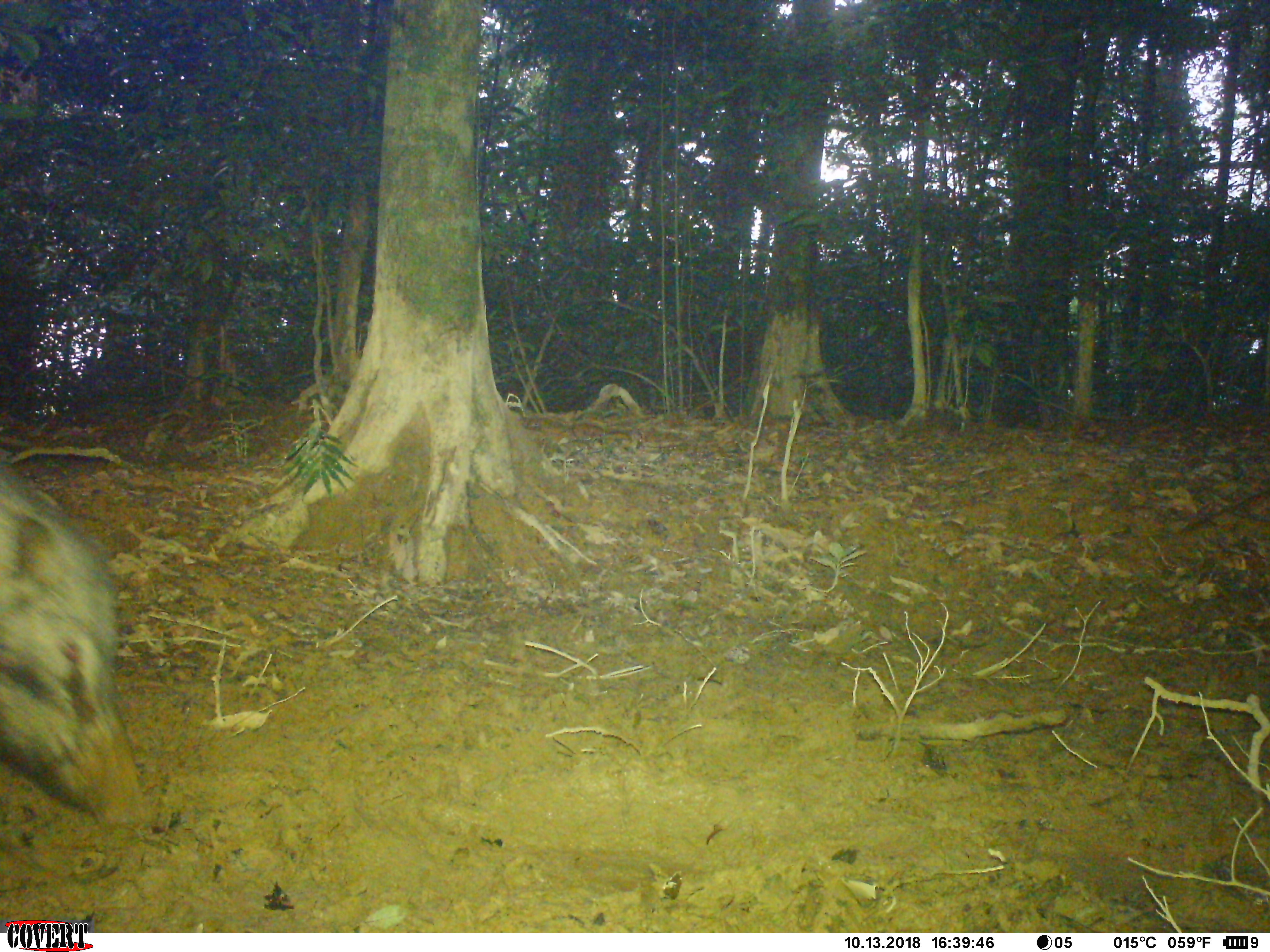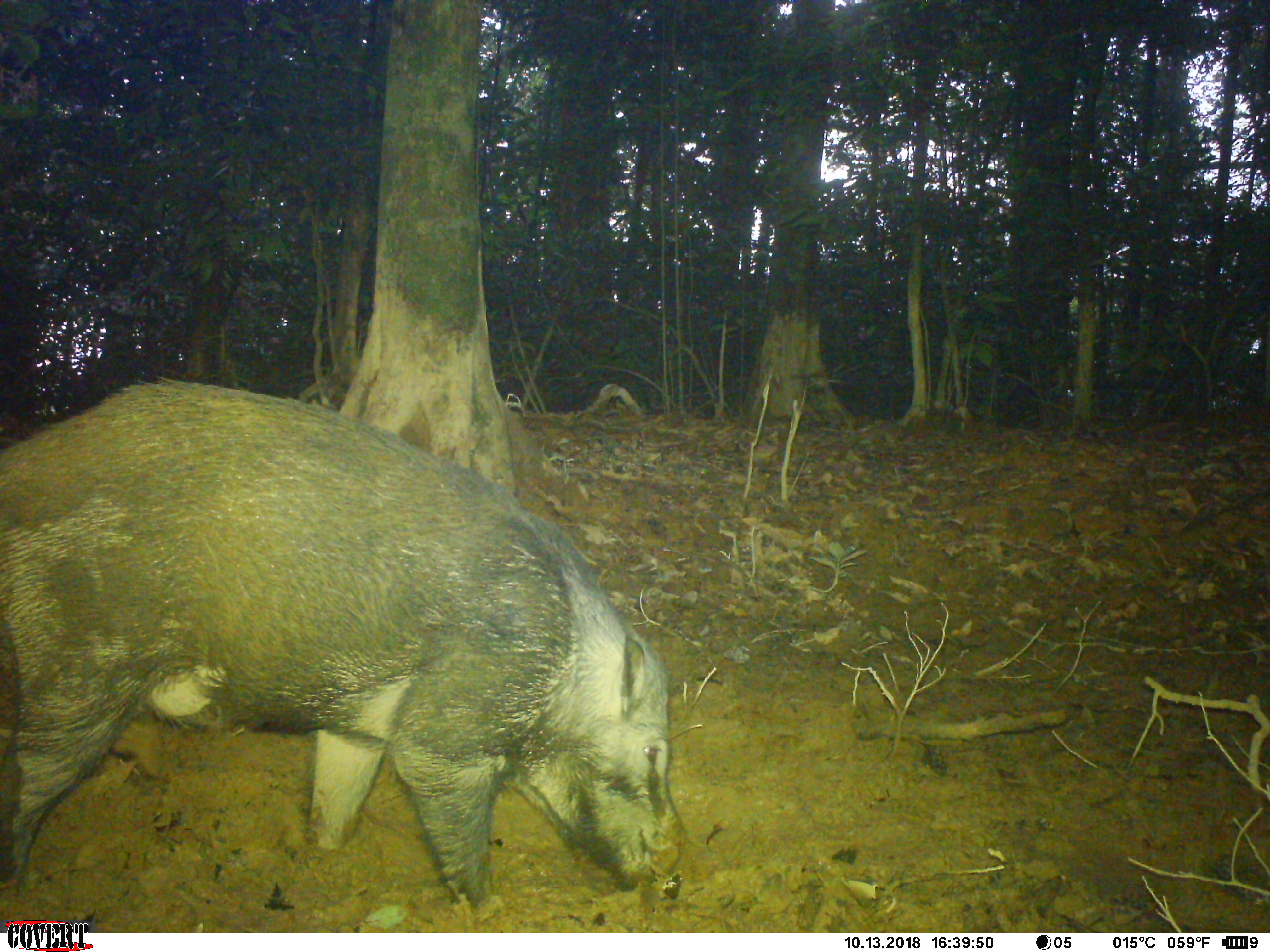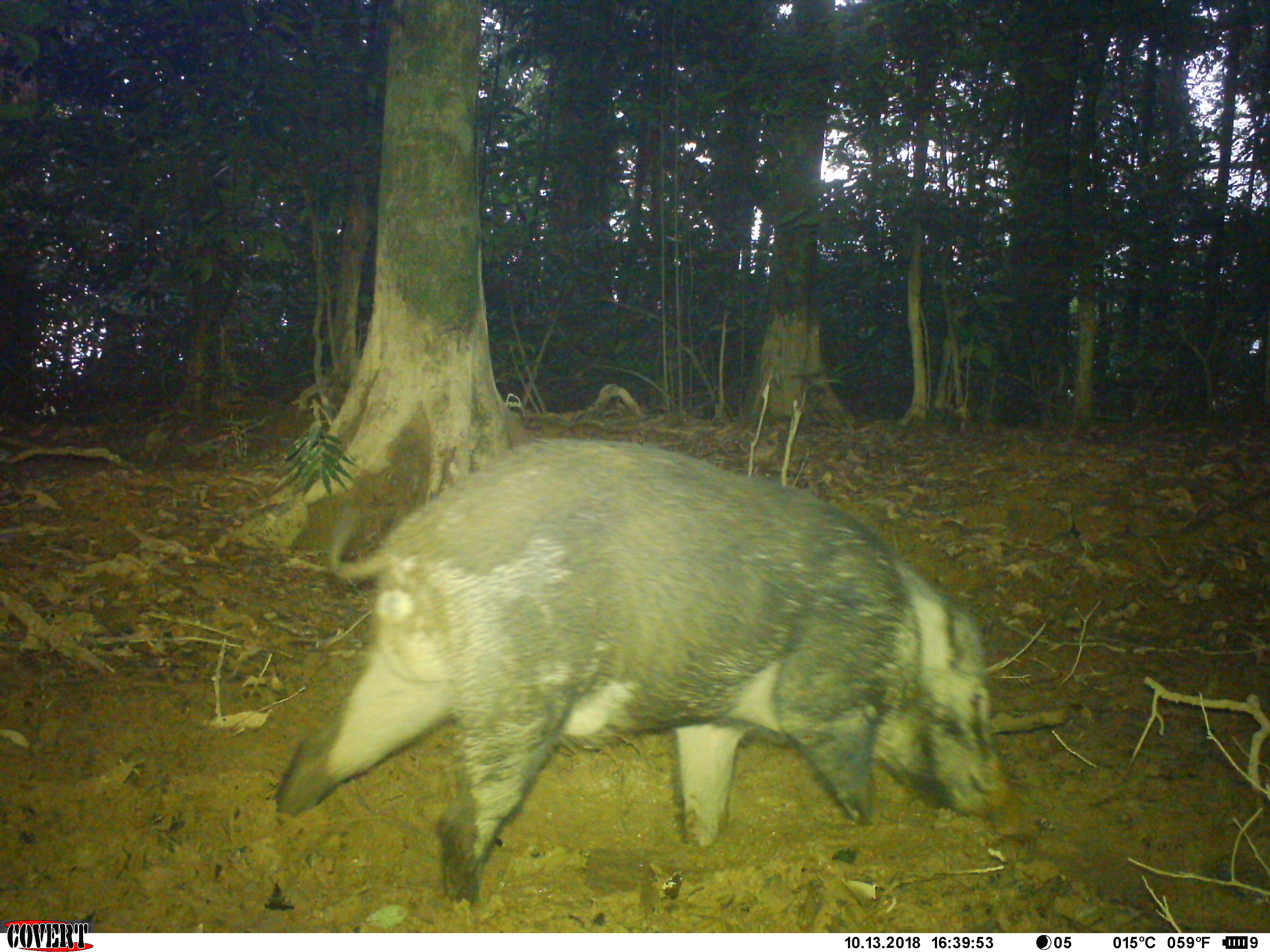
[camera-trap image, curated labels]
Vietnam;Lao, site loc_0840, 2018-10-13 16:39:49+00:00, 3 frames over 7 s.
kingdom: Animalia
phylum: Chordata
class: Mammalia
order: Artiodactyla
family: Suidae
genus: Sus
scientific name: Sus scrofa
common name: eurasian wild pig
Eurasian wild pig (Sus scrofa). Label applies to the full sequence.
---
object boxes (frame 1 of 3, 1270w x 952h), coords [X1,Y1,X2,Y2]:
eurasian wild pig: [0,459,148,828]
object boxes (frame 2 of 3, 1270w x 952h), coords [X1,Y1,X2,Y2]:
eurasian wild pig: [1,373,688,908]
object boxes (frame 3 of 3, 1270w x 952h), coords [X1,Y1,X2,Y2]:
eurasian wild pig: [273,435,1010,902]